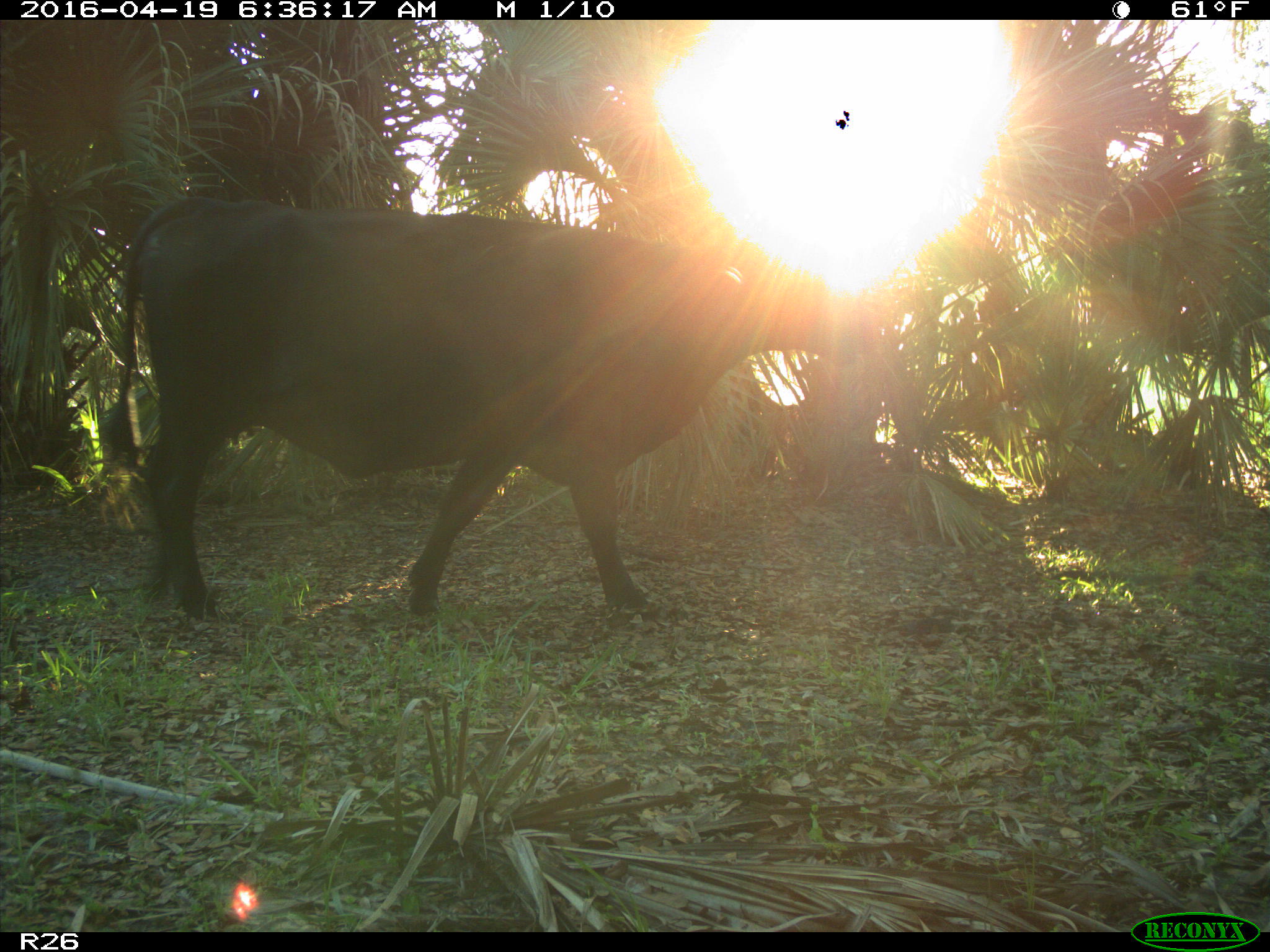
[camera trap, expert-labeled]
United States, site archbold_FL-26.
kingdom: Animalia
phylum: Chordata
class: Mammalia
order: Artiodactyla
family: Bovidae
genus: Bos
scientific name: Bos taurus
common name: domestic cow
Bos taurus (domestic cow).